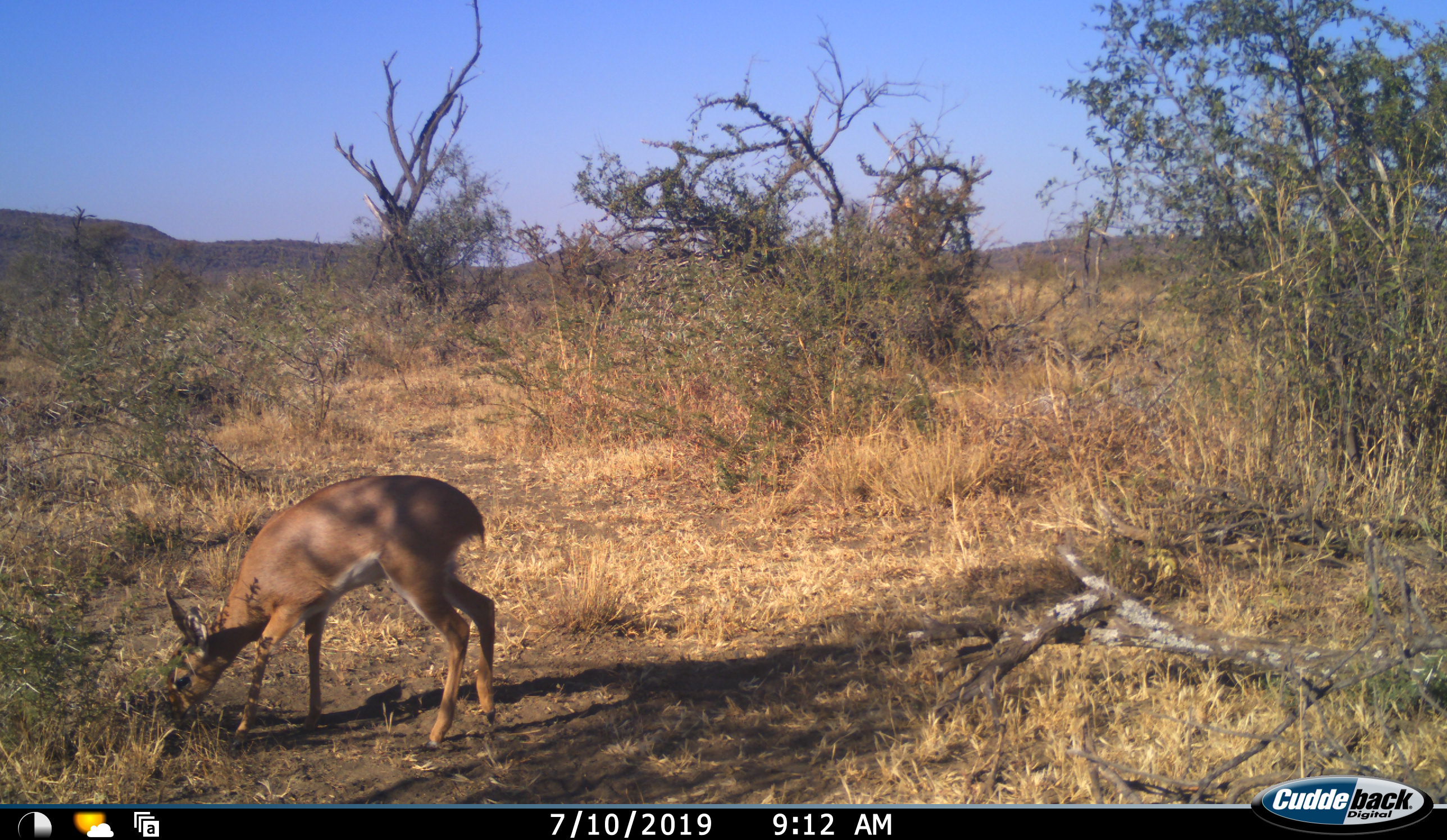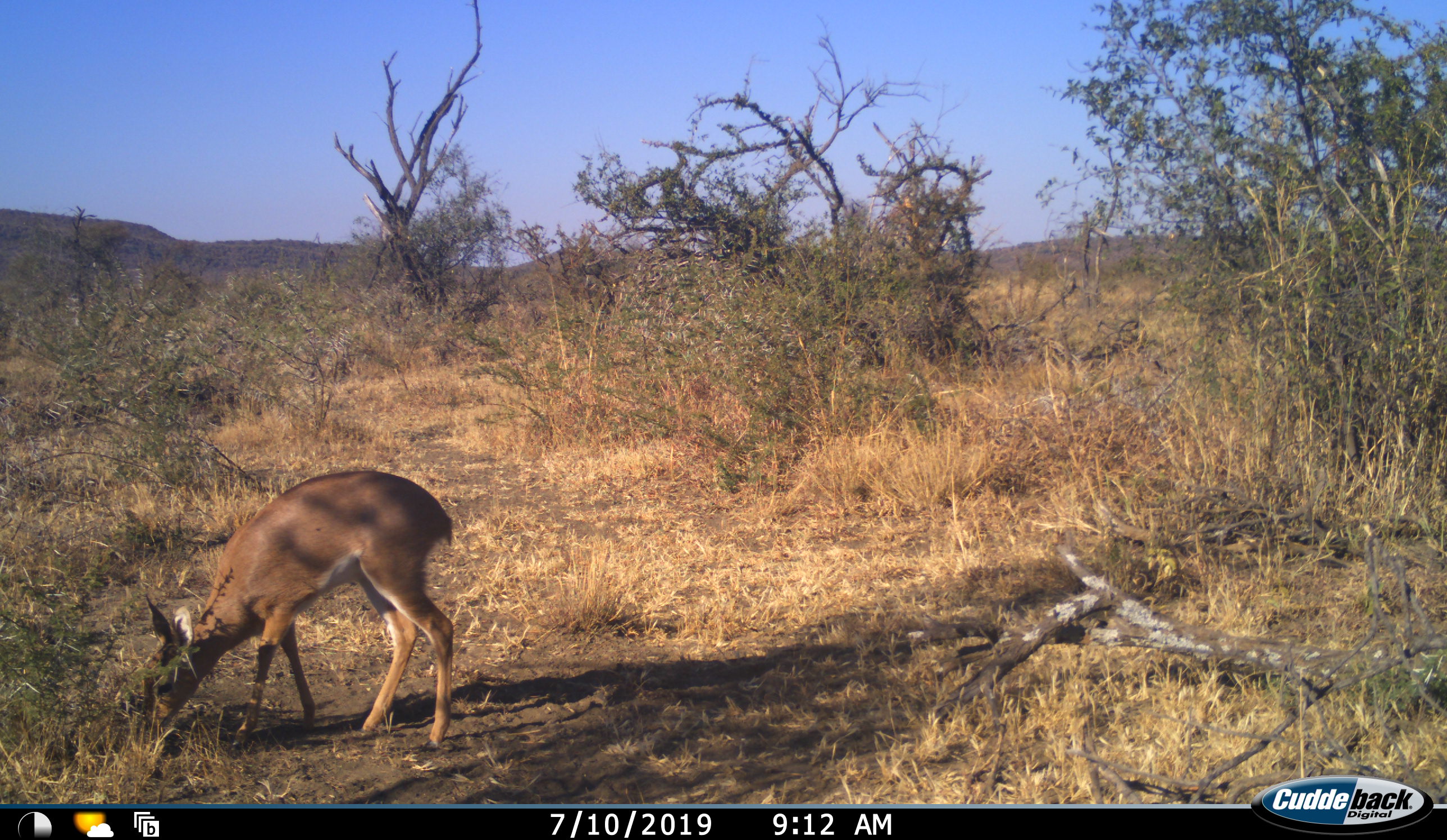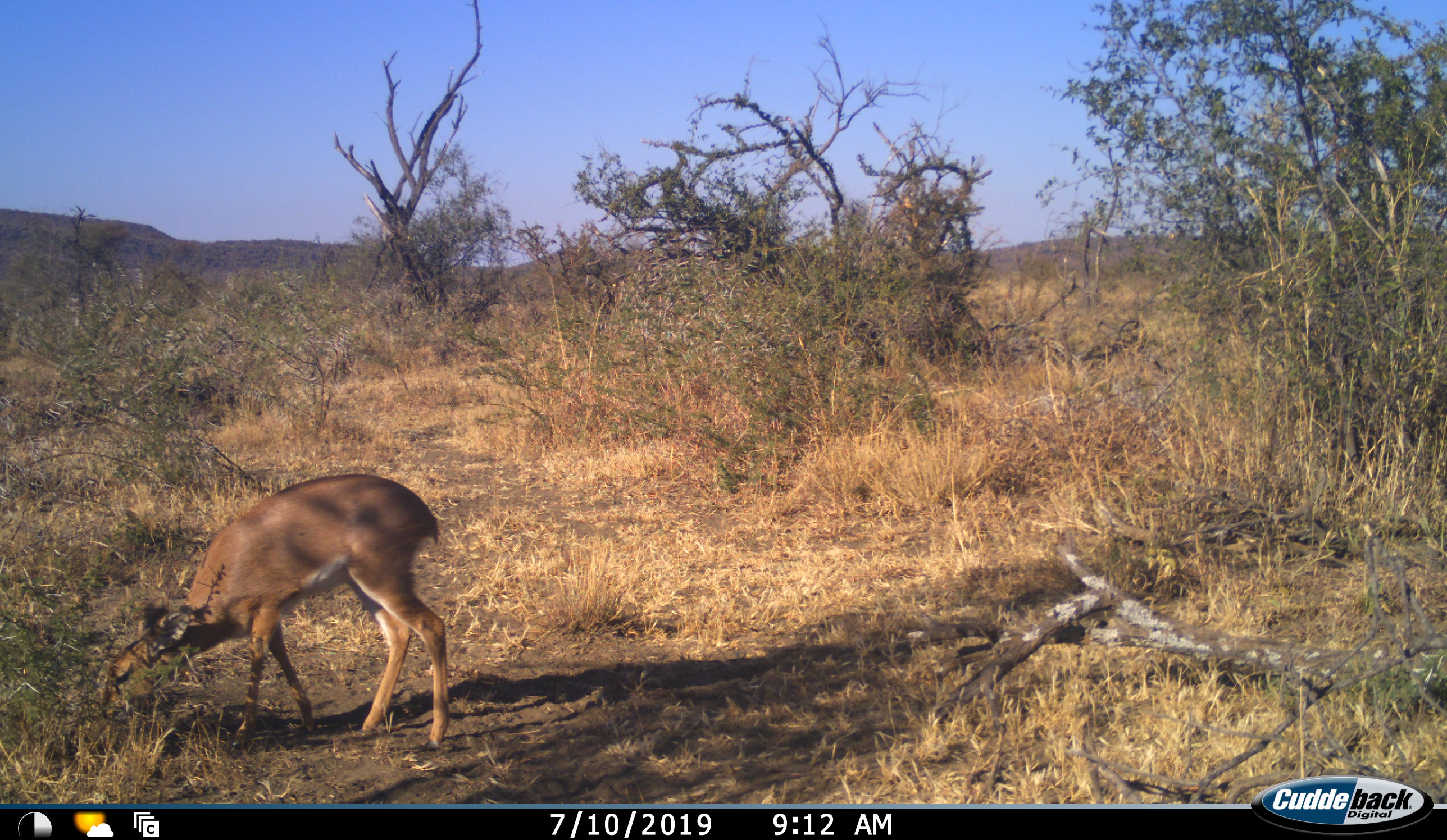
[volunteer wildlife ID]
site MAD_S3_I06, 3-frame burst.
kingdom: Animalia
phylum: Chordata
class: Mammalia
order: Artiodactyla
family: Bovidae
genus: Redunca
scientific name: Redunca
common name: reedbuck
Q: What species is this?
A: Reedbuck (Redunca).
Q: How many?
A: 1.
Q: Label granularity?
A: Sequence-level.